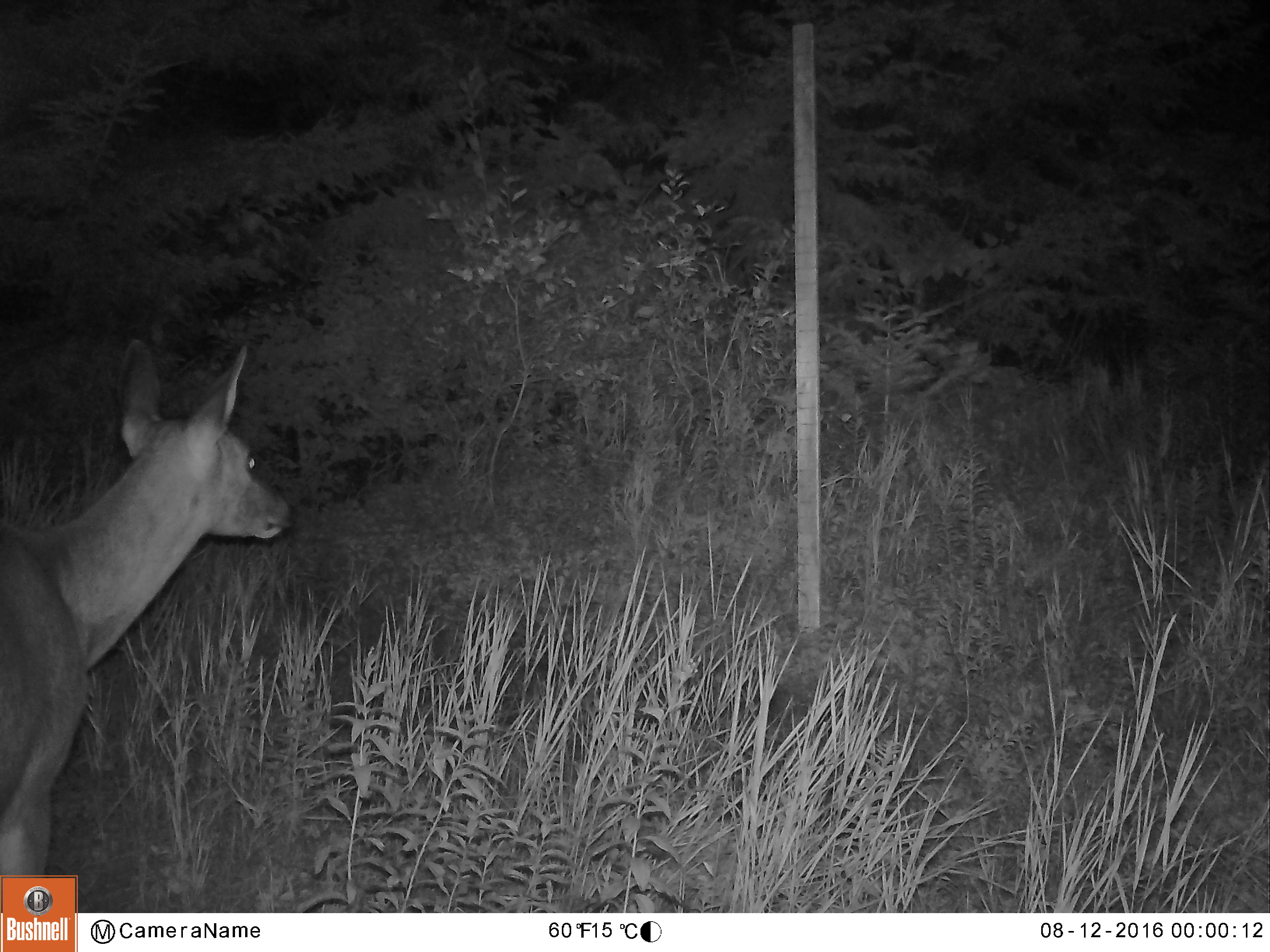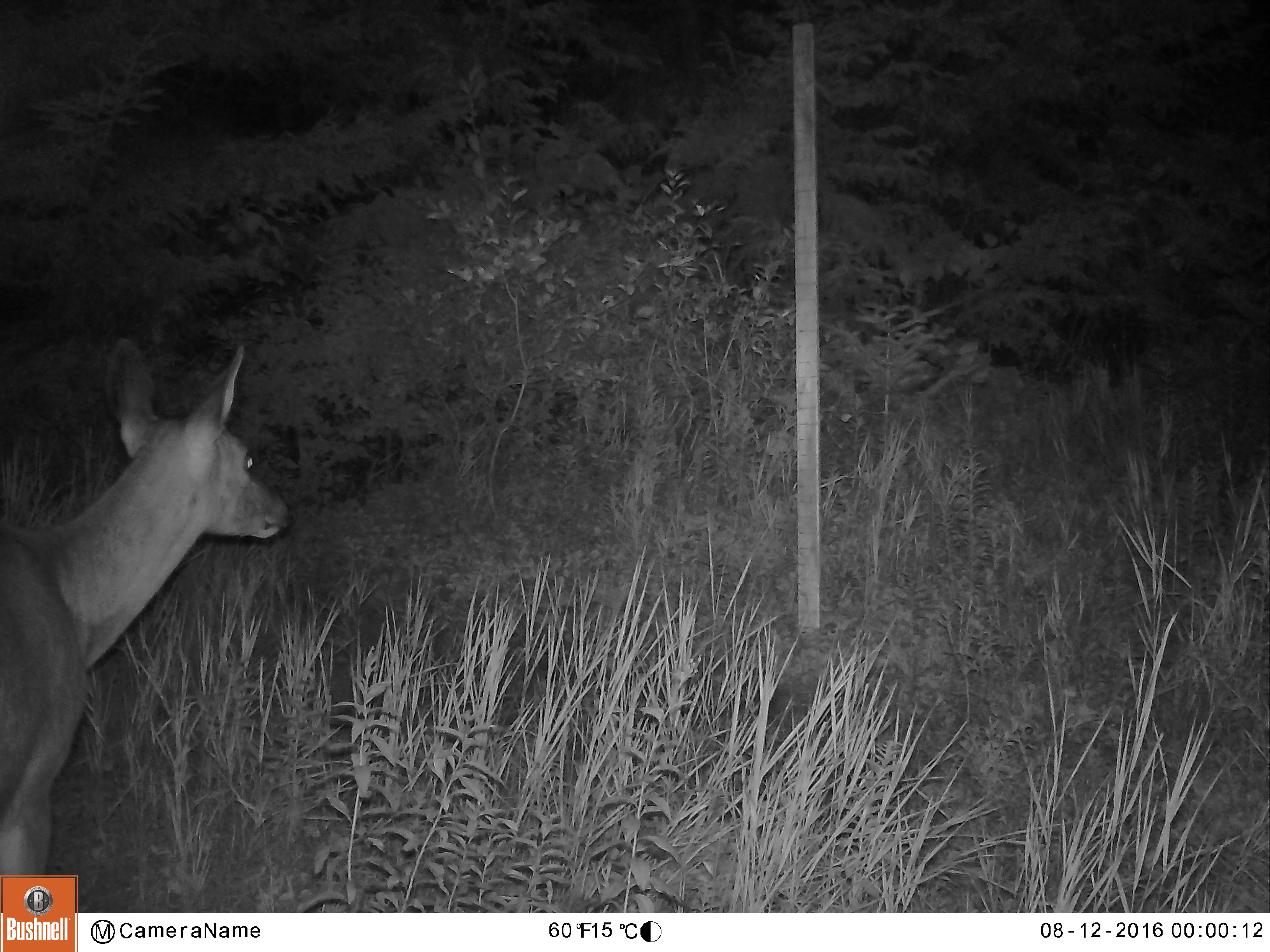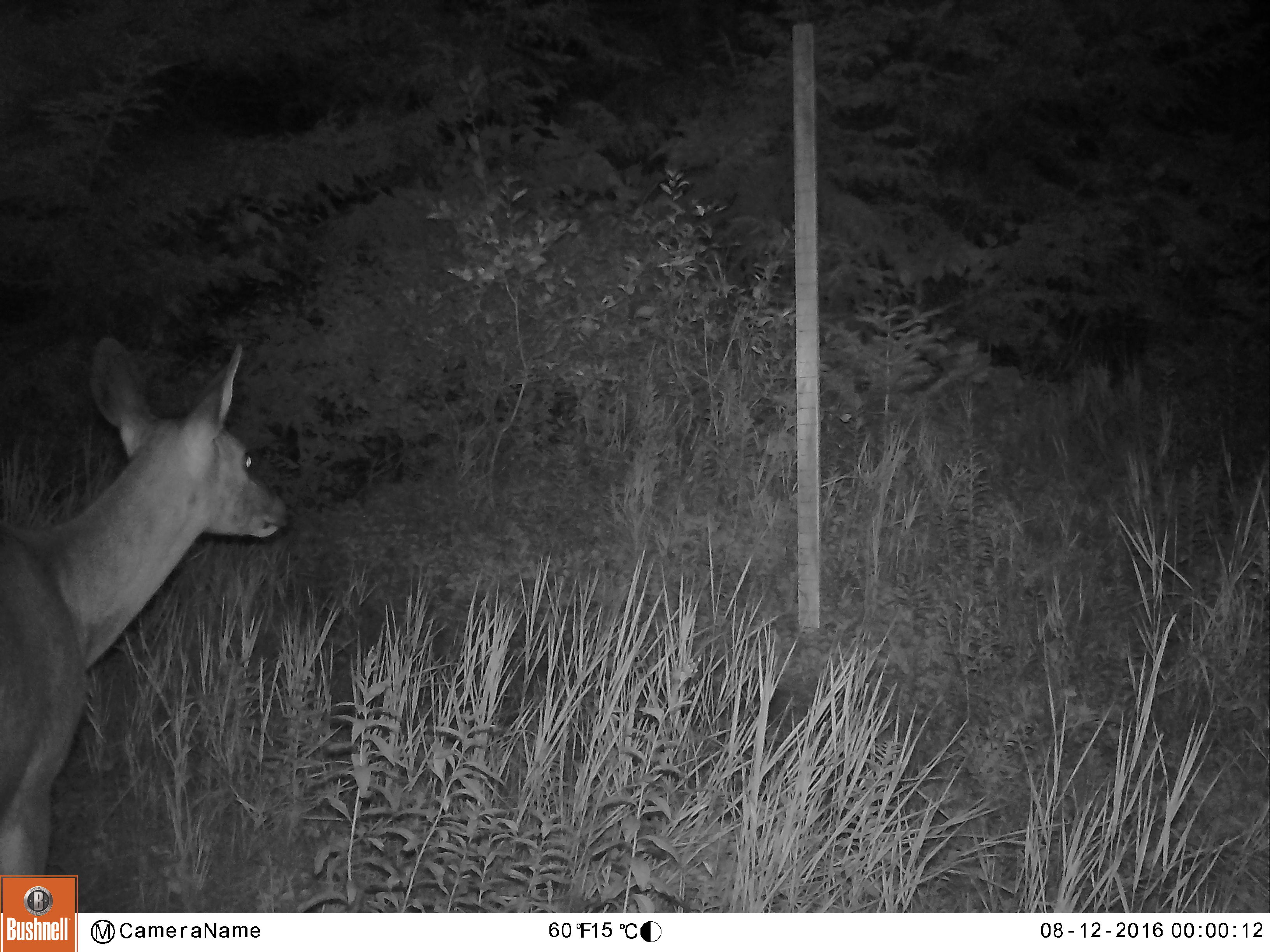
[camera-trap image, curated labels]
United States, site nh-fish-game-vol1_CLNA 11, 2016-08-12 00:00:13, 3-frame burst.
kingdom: Animalia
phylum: Chordata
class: Mammalia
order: Artiodactyla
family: Cervidae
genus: Odocoileus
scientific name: Odocoileus virginianus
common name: white-tailed deer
White-tailed deer (Odocoileus virginianus).